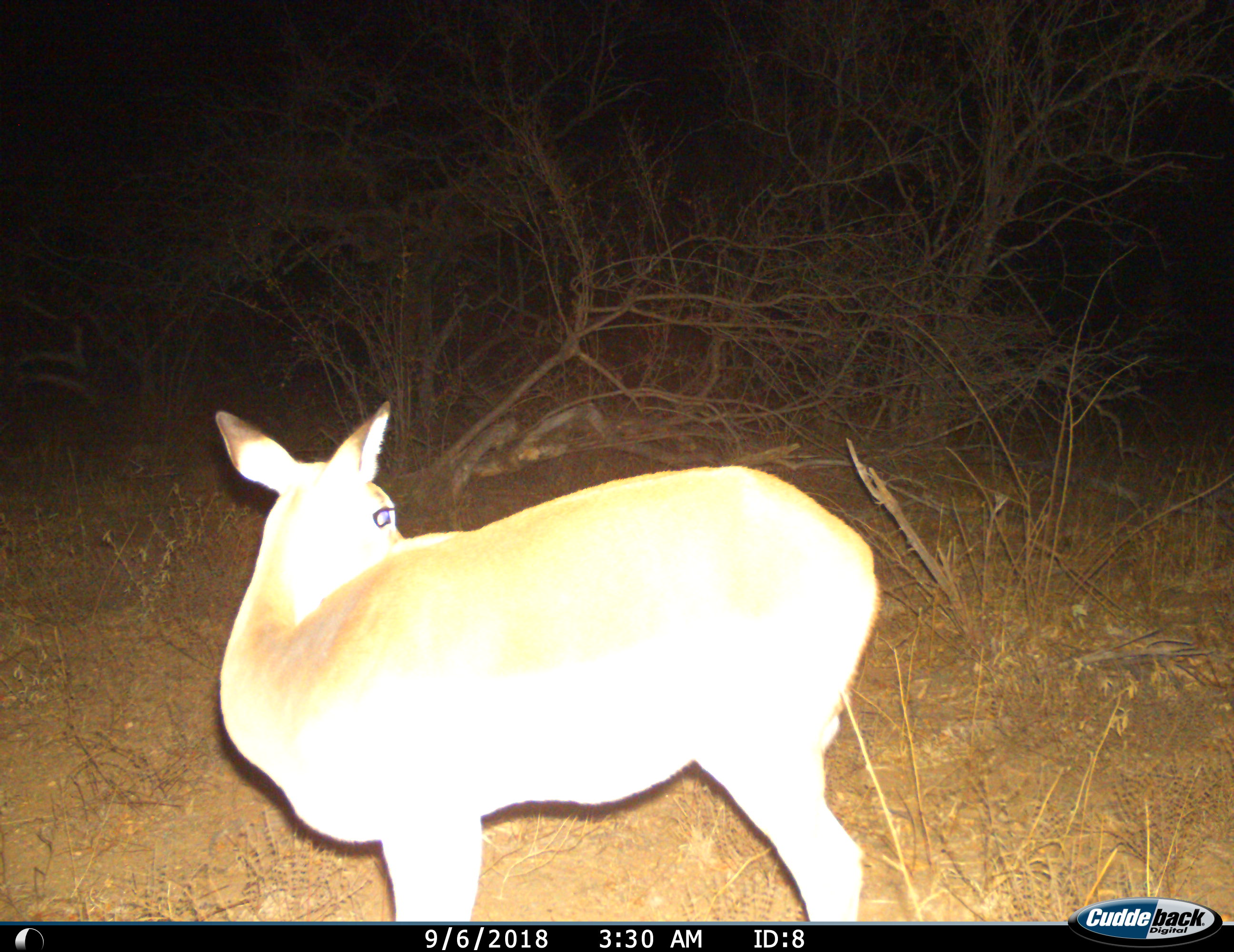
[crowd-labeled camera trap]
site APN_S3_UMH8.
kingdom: Animalia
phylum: Chordata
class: Mammalia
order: Artiodactyla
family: Bovidae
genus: Aepyceros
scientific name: Aepyceros melampus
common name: impala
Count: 1.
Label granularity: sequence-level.